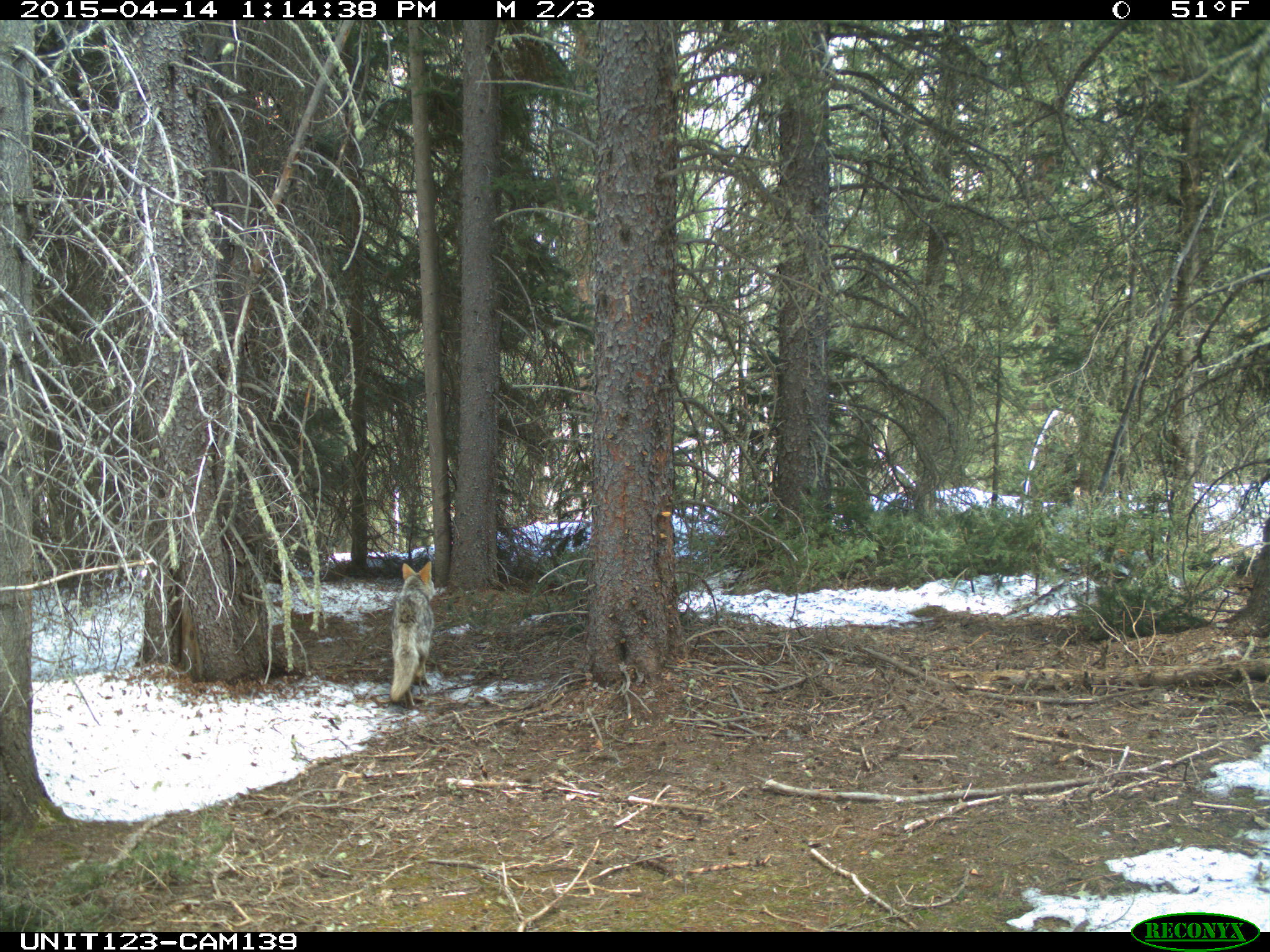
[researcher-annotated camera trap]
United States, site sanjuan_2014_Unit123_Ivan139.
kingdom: Animalia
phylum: Chordata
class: Mammalia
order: Carnivora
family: Canidae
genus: Canis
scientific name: Canis latrans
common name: coyote